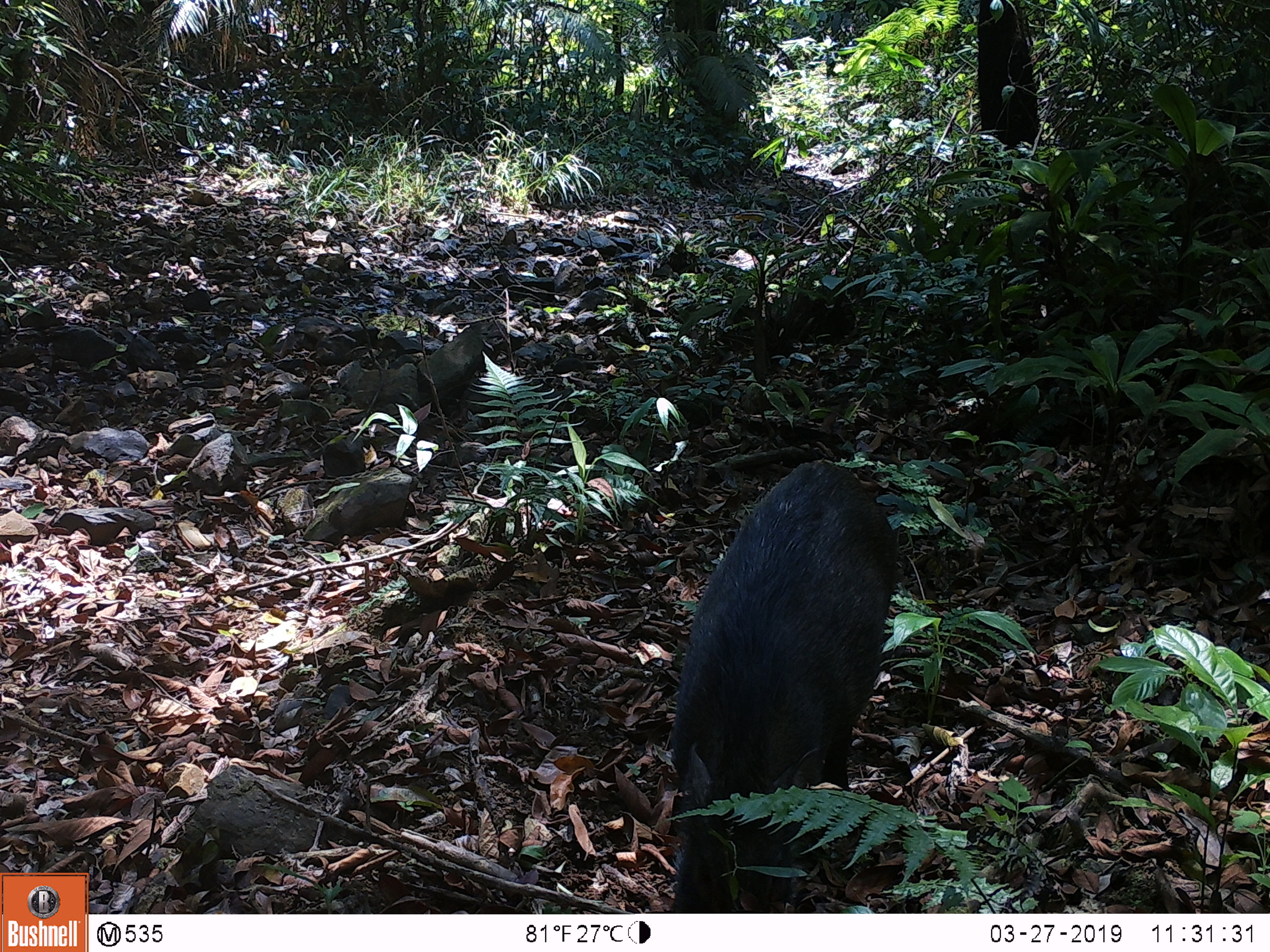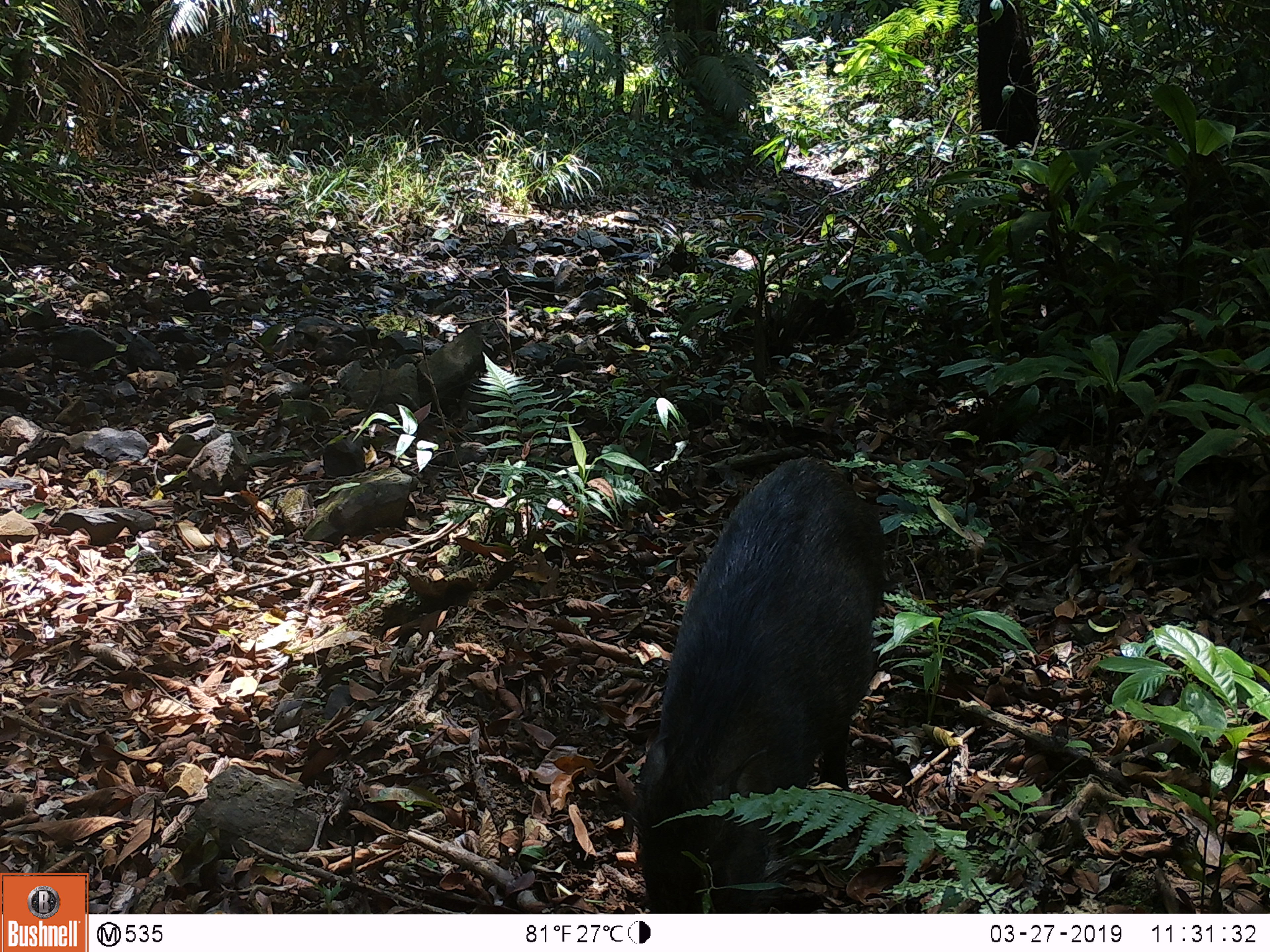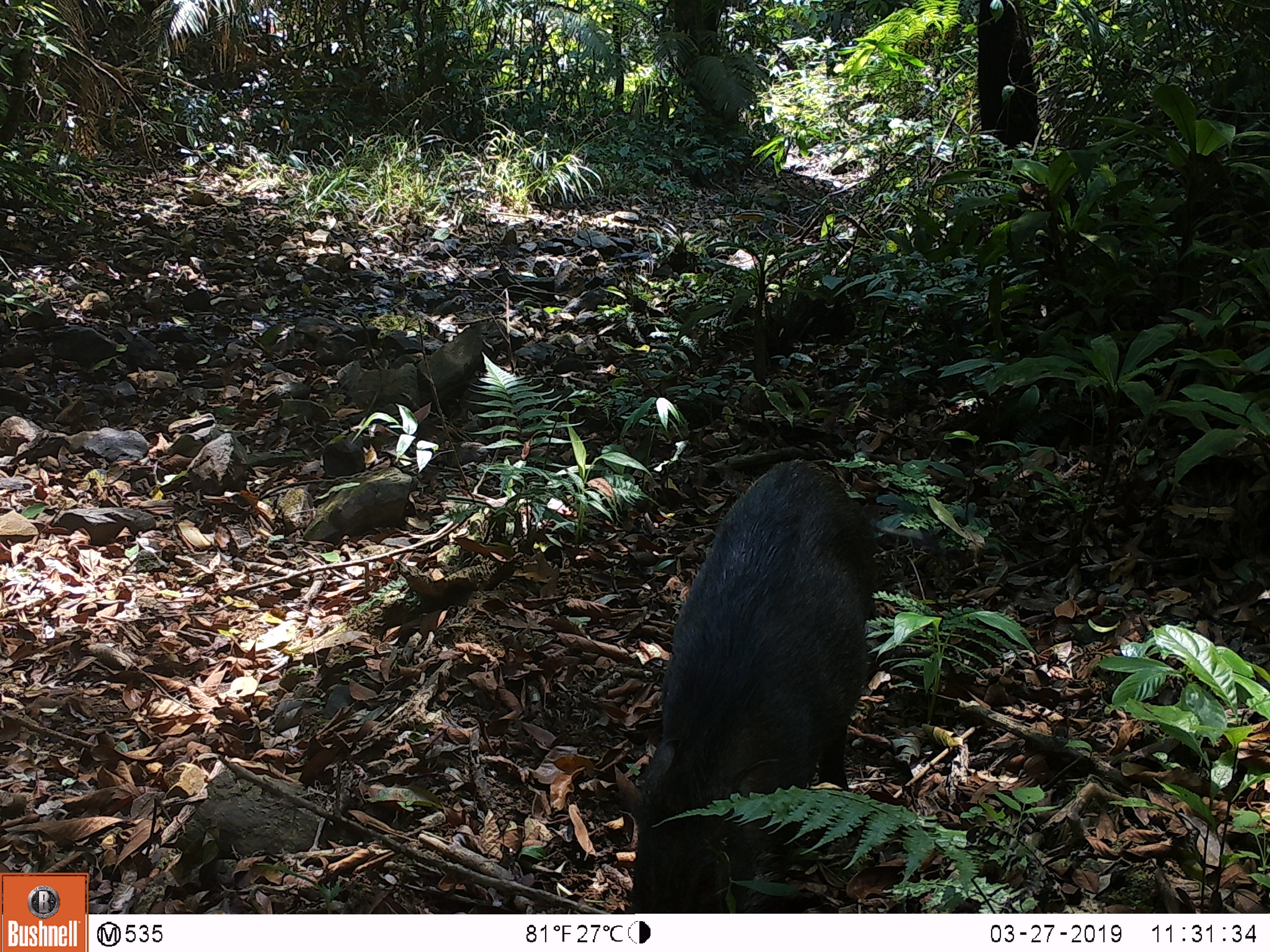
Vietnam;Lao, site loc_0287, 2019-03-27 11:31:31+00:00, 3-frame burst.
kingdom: Animalia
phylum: Chordata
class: Mammalia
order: Artiodactyla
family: Suidae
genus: Sus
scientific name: Sus scrofa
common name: eurasian wild pig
Eurasian wild pig (Sus scrofa). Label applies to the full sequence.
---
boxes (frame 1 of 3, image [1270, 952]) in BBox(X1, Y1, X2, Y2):
eurasian wild pig: BBox(662, 459, 901, 913)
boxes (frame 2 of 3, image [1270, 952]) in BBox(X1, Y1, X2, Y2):
eurasian wild pig: BBox(629, 459, 887, 913)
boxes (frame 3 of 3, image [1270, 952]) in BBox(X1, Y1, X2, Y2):
eurasian wild pig: BBox(629, 455, 942, 913)